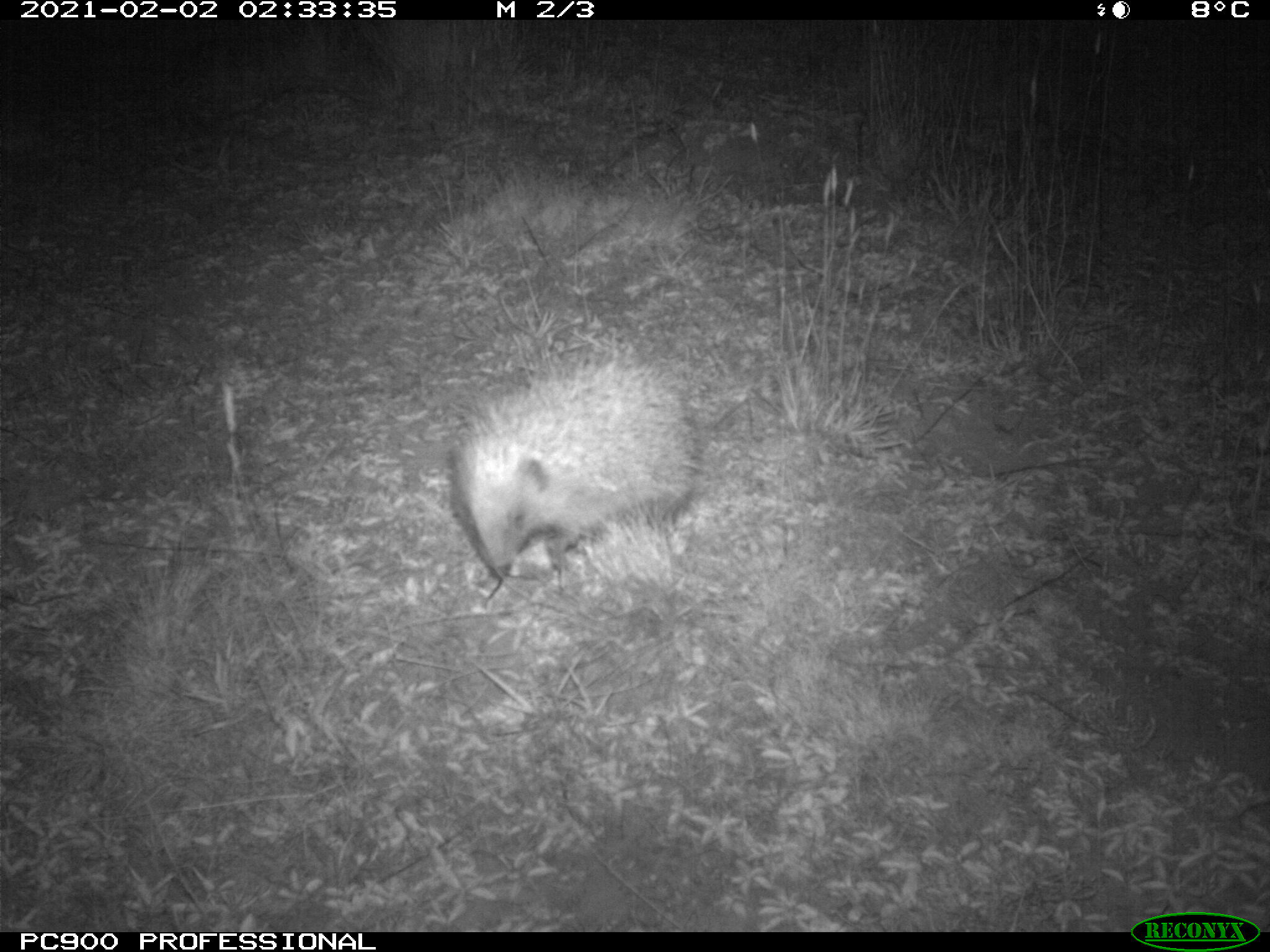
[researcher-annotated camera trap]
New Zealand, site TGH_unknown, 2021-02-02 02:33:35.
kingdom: Animalia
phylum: Chordata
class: Mammalia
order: Eulipotyphla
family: Erinaceidae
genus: Erinaceus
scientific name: Erinaceus europaeus europaeus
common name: european hedgehog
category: hedgehog